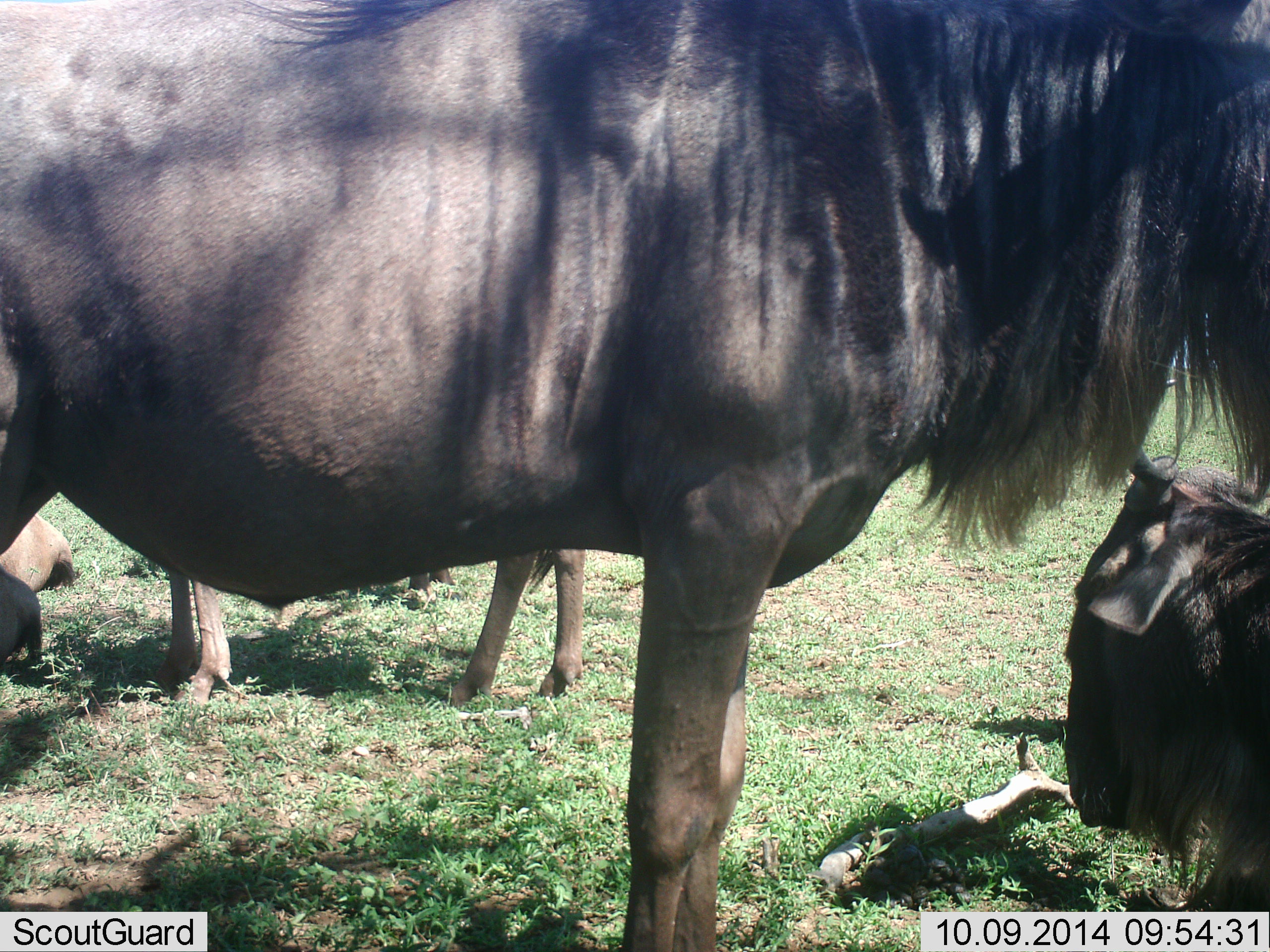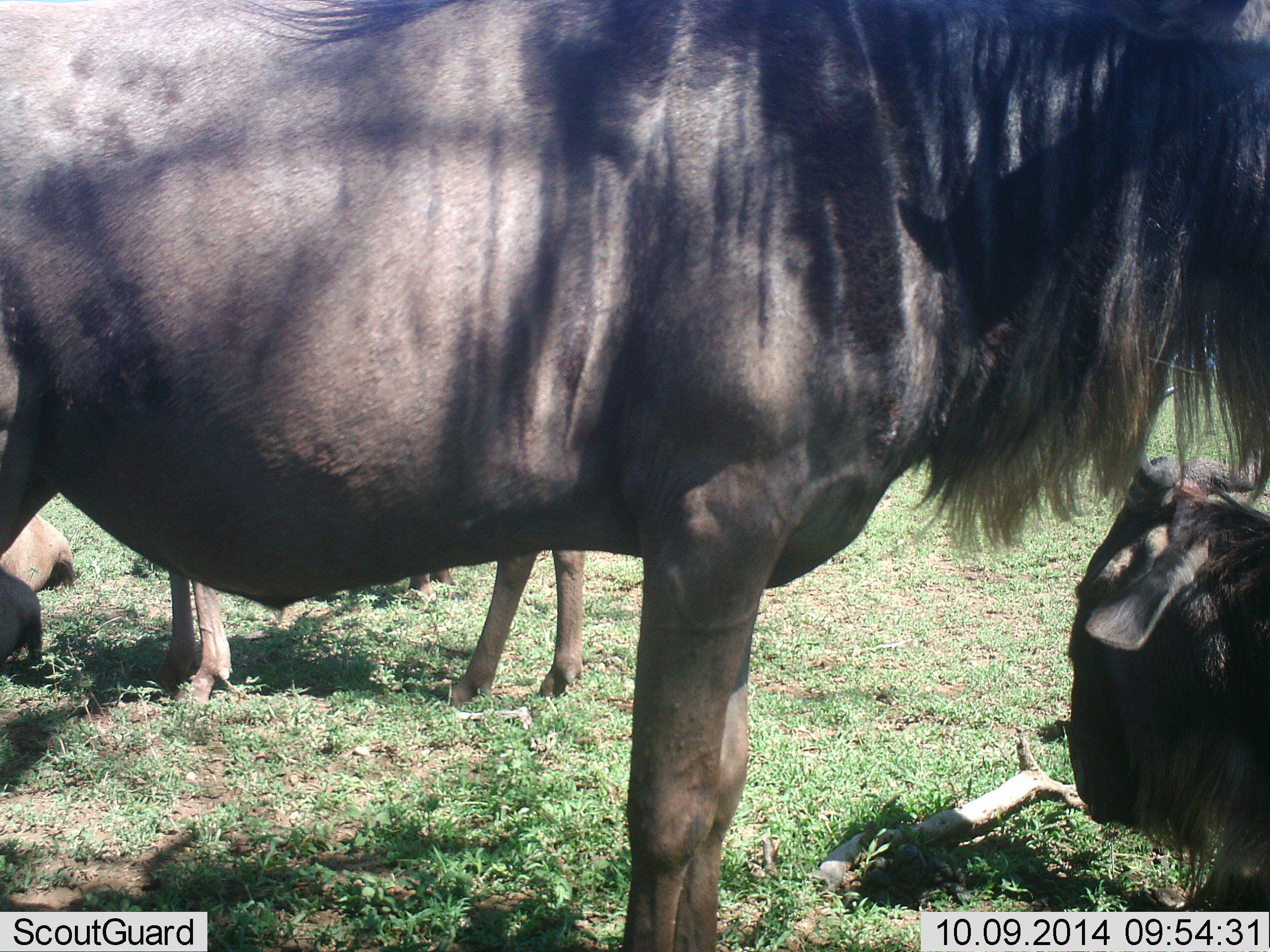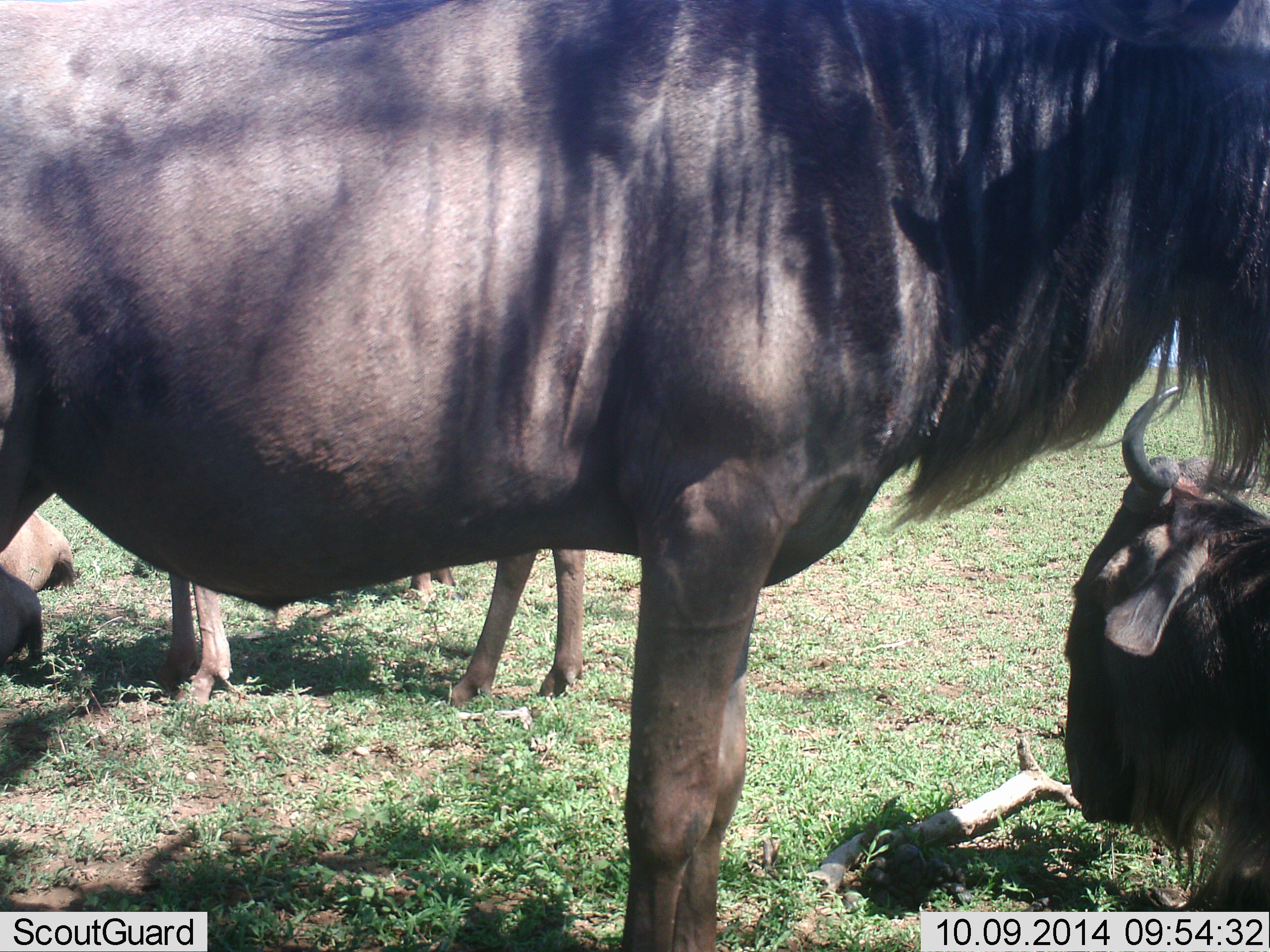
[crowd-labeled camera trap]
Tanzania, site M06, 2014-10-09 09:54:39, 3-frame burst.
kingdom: Animalia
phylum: Chordata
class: Mammalia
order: Artiodactyla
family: Bovidae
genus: Connochaetes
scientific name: Connochaetes taurinus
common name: blue wildebeest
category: wildebeest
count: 5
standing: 90%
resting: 100%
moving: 0%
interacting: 0%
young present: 0%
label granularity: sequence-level